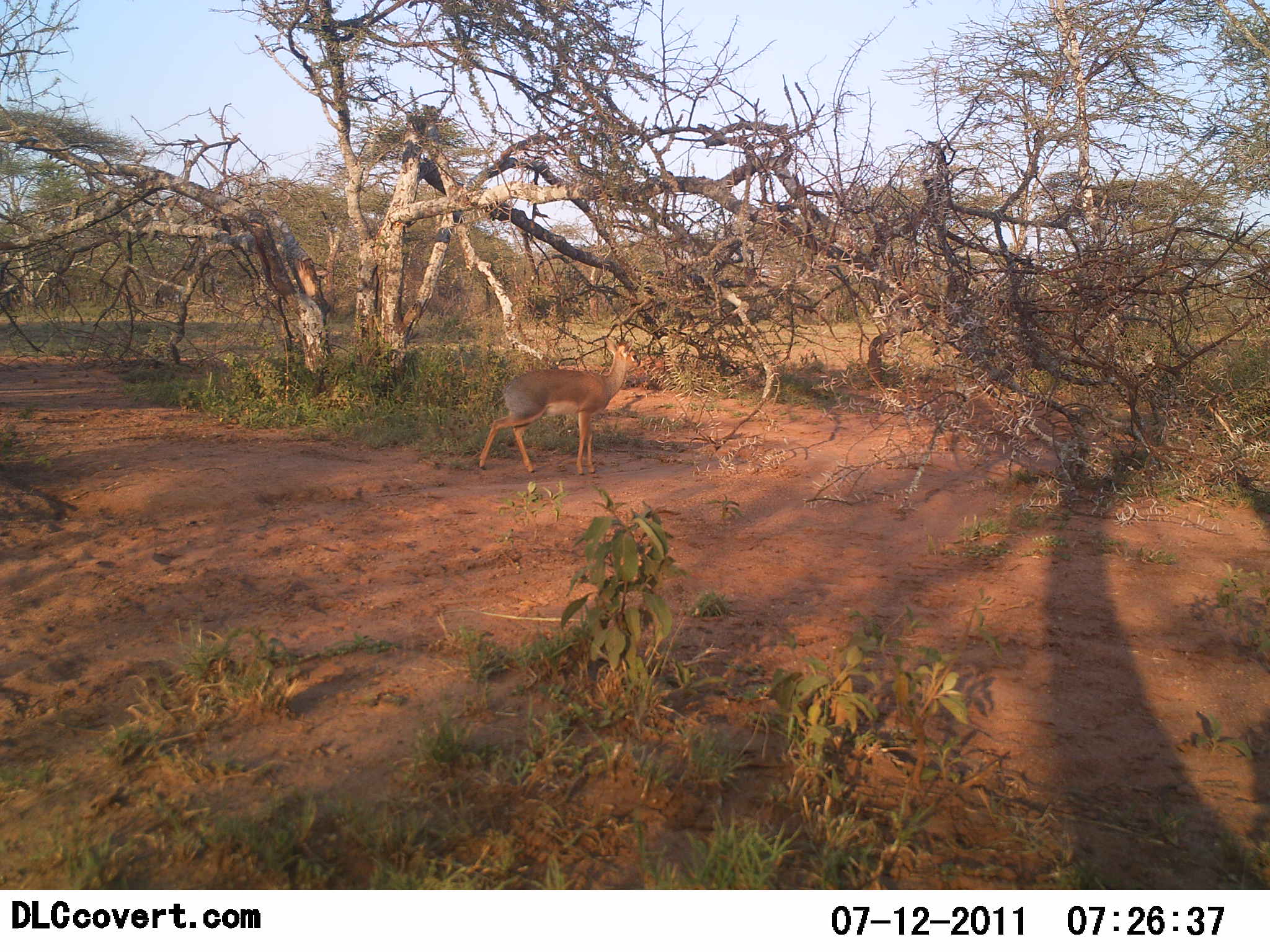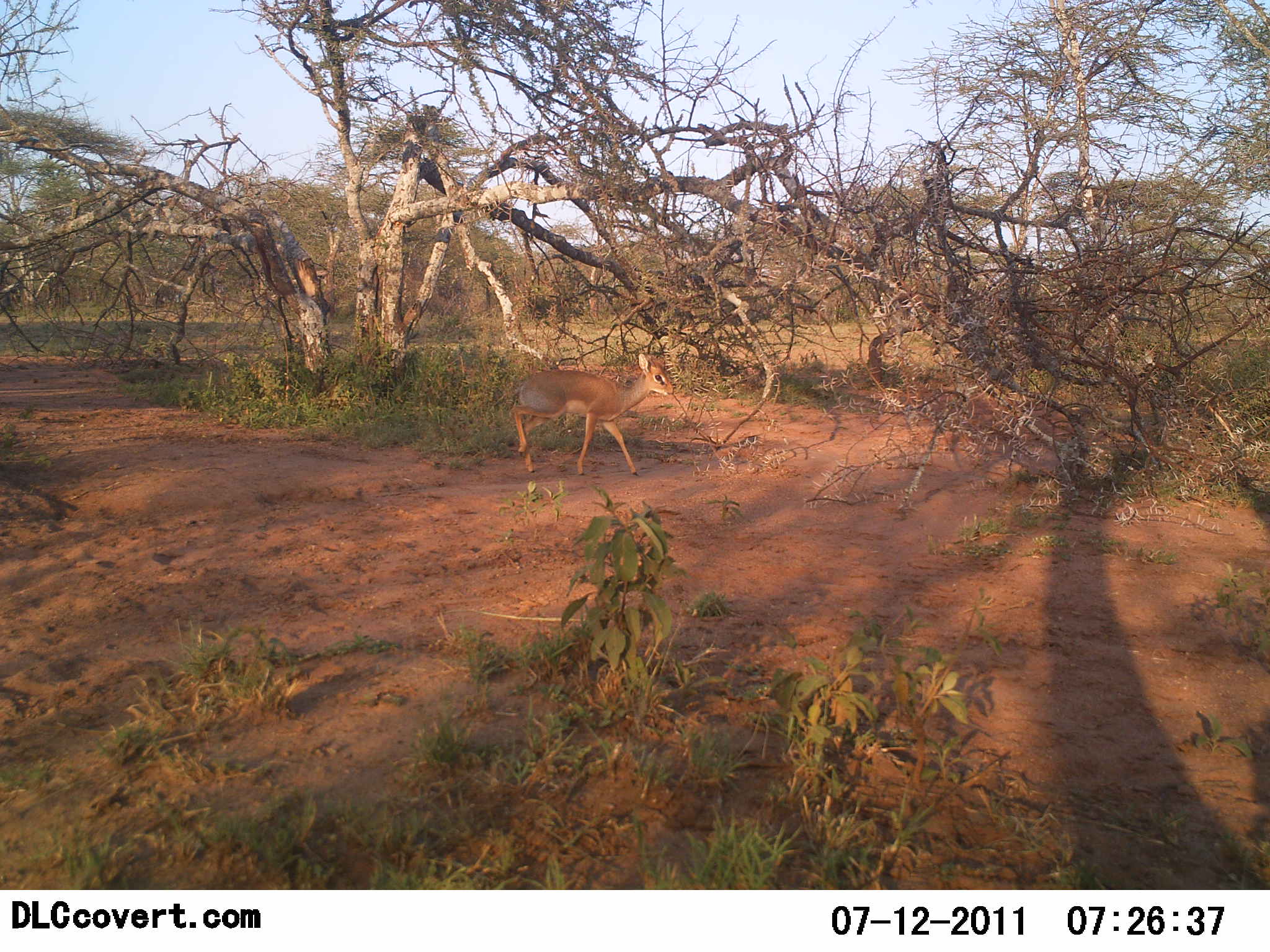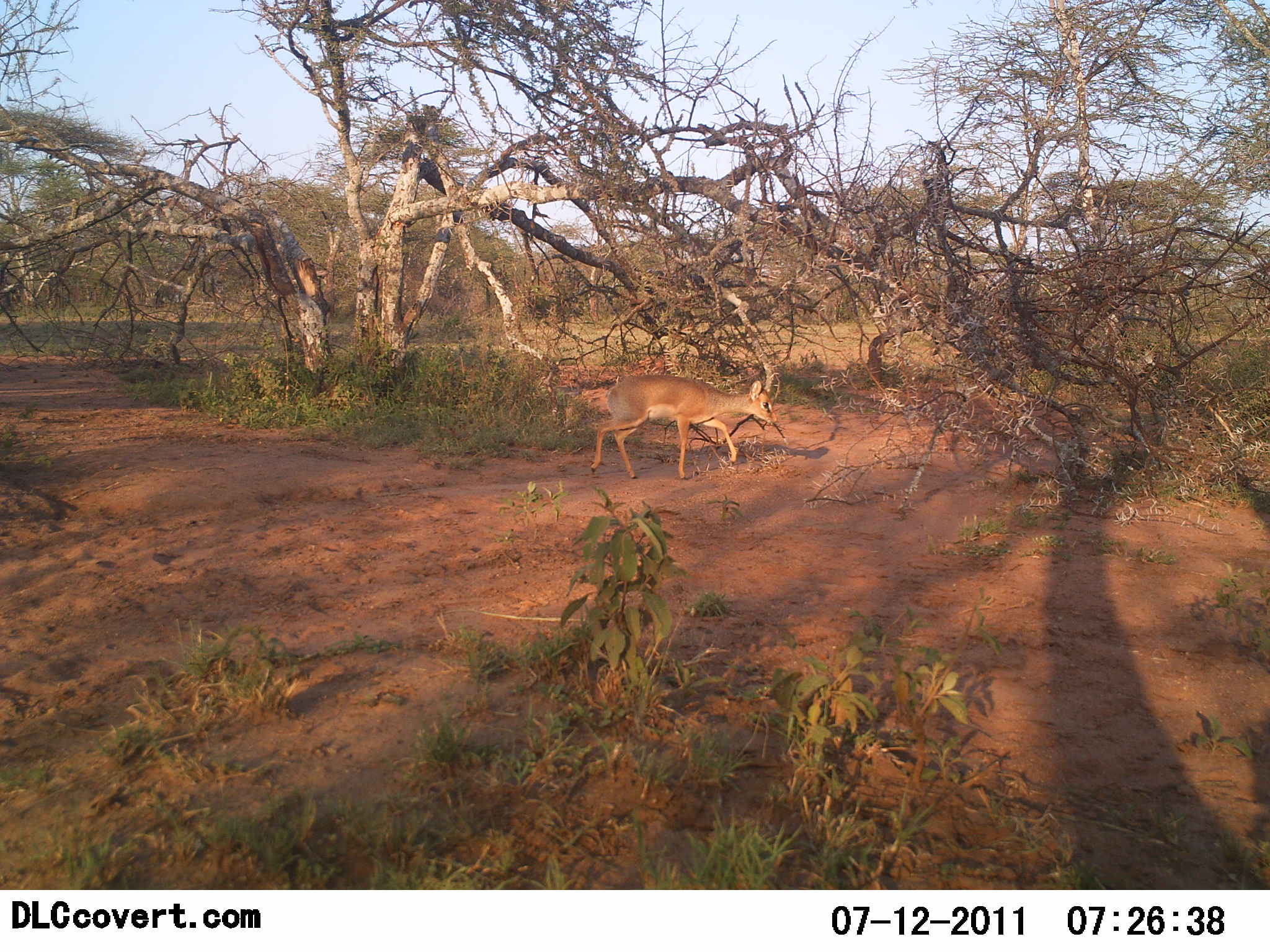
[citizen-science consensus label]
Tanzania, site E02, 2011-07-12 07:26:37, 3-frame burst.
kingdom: Animalia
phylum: Chordata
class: Mammalia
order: Artiodactyla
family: Bovidae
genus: Madoqua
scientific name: Madoqua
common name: dikdik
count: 1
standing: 0%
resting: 0%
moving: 100%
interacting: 0%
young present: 0%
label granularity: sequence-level